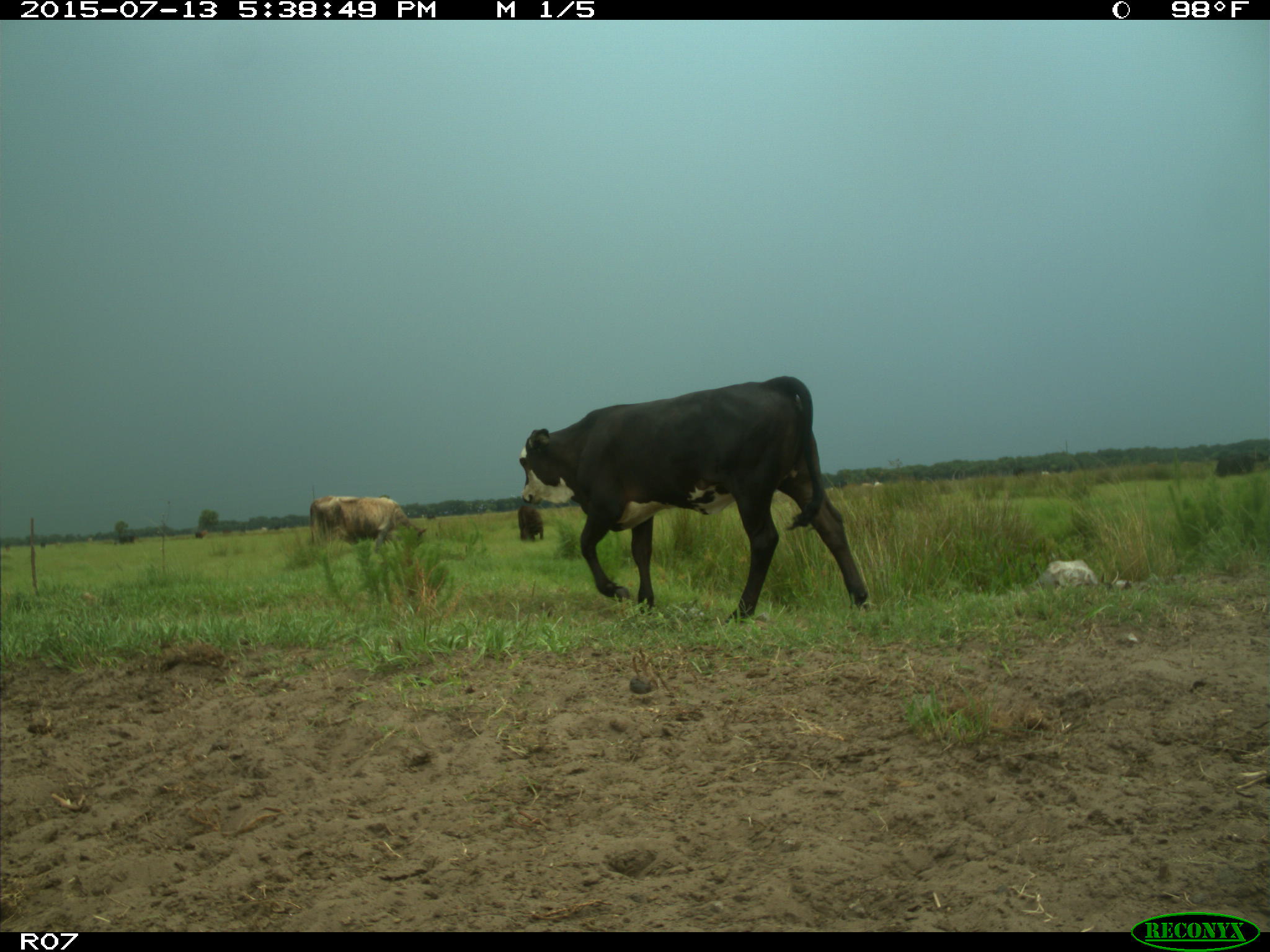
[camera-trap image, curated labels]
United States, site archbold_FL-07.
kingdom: Animalia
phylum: Chordata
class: Mammalia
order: Artiodactyla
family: Bovidae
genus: Bos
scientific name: Bos taurus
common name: domestic cow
Bos taurus (domestic cow).